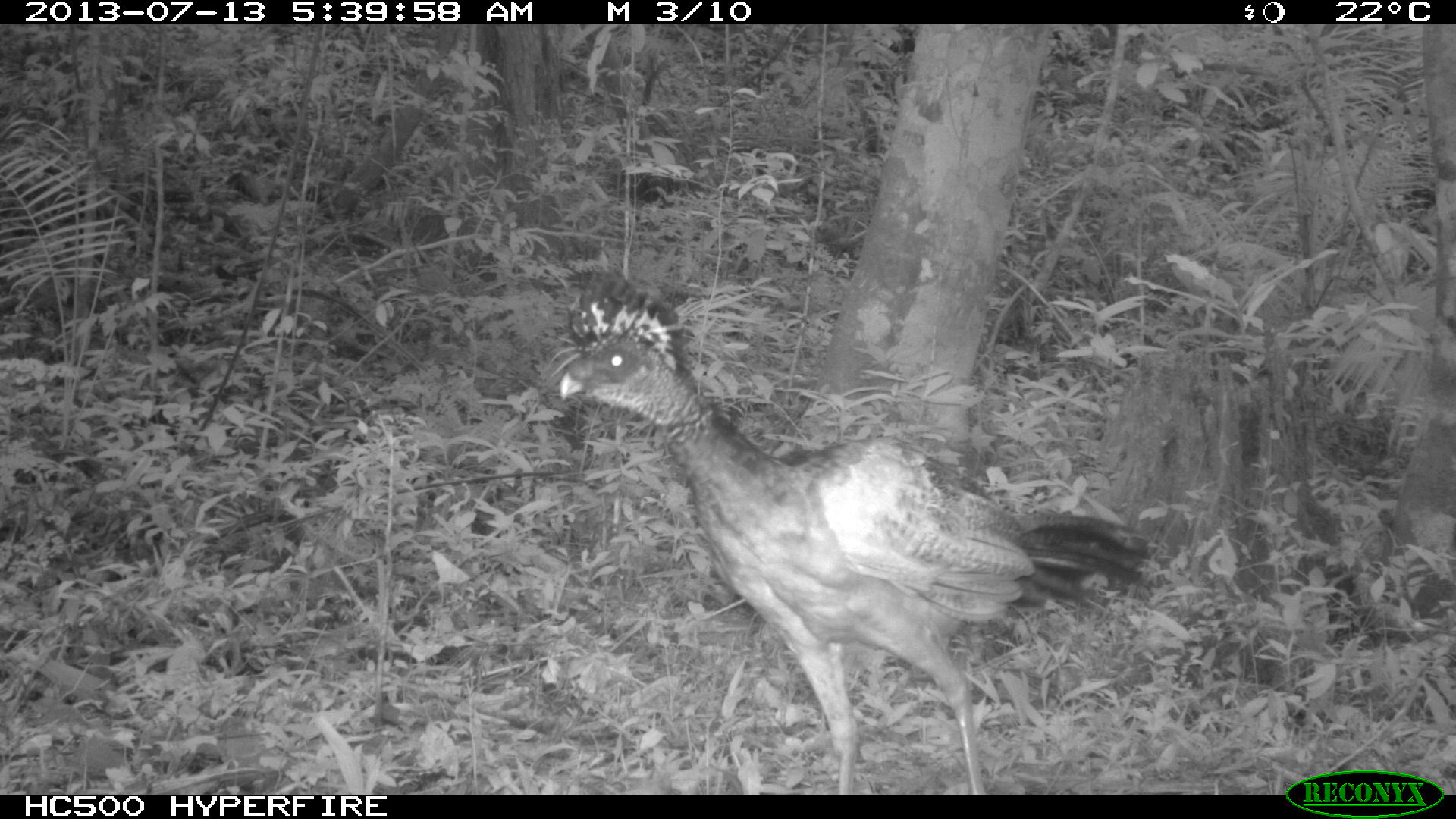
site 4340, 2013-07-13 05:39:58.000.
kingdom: Animalia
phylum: Chordata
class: Aves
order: Galliformes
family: Cracidae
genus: Crax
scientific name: Crax rubra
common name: great curassow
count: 1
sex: male